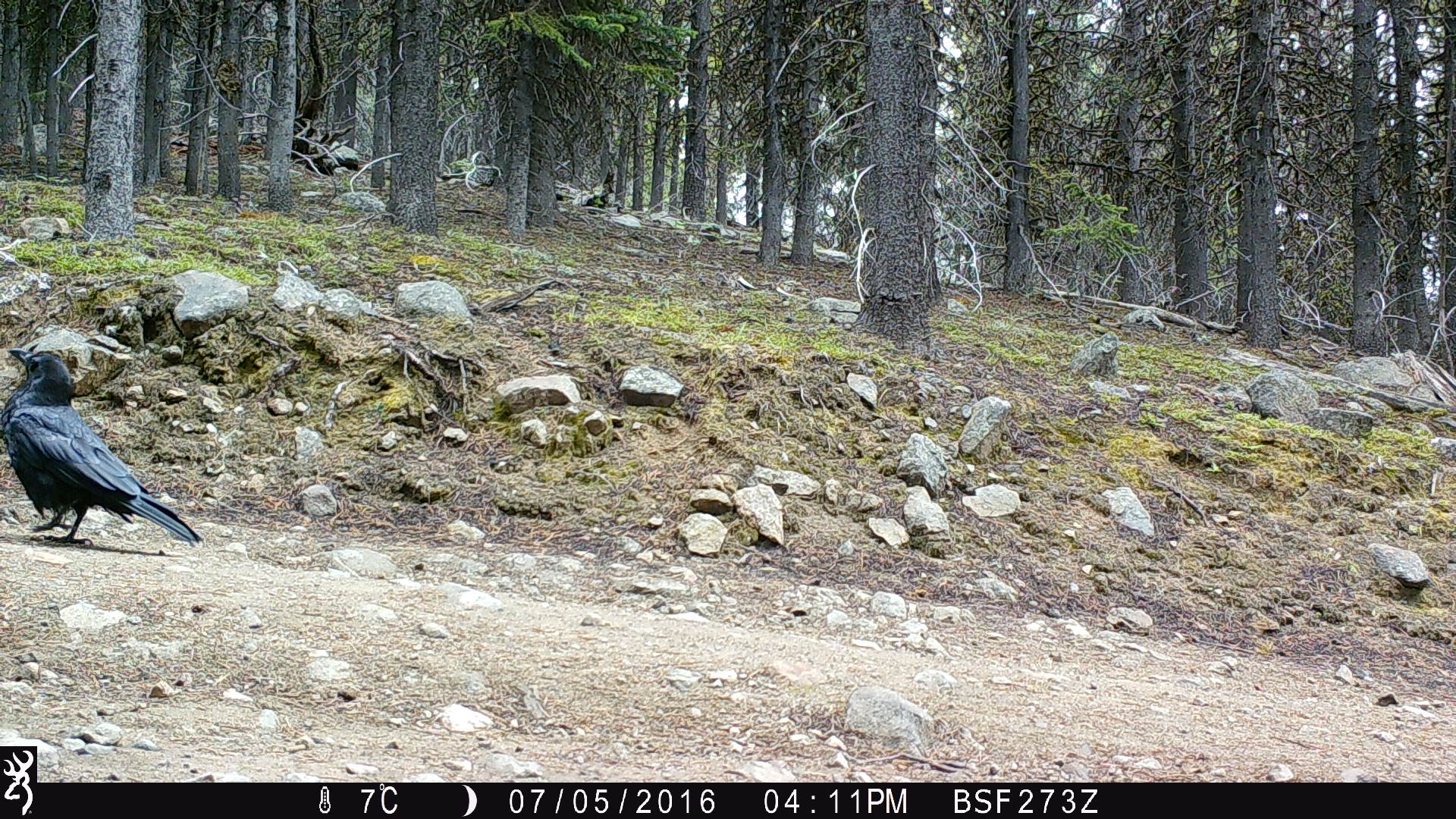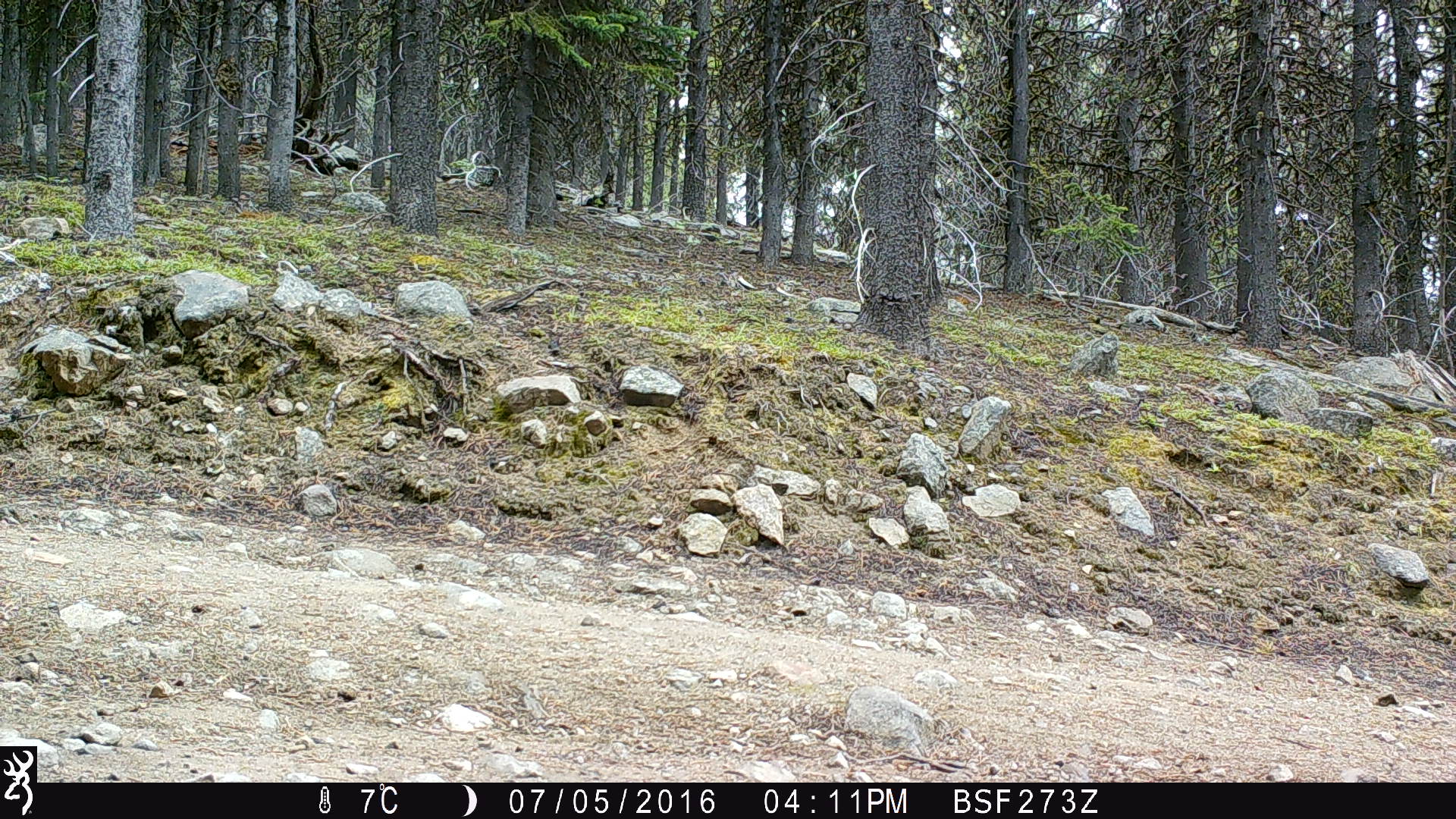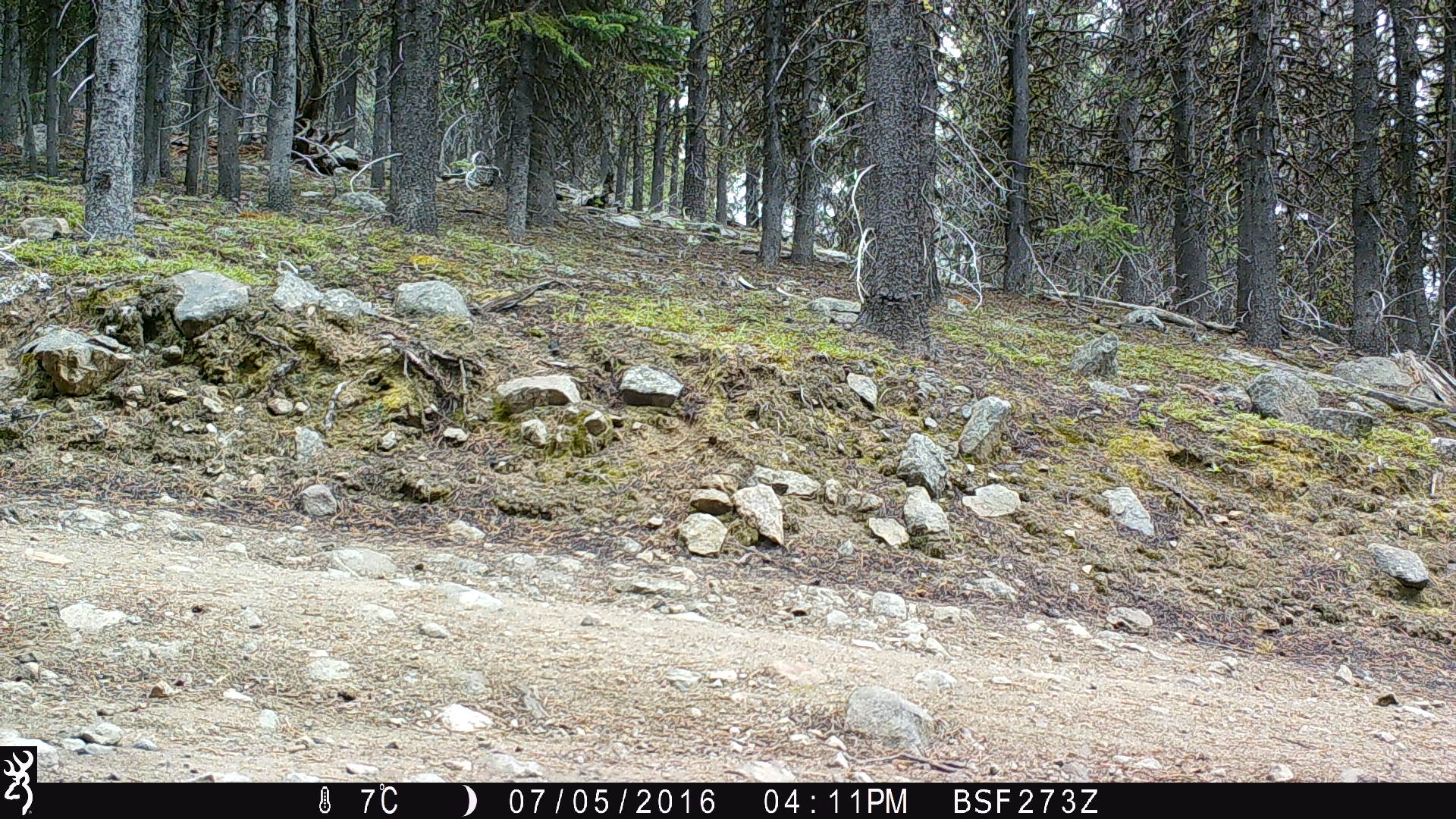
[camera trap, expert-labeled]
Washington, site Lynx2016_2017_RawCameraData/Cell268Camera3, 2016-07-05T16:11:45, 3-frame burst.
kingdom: Animalia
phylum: Chordata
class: Aves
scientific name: Aves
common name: birds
Aves (birds). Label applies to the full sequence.